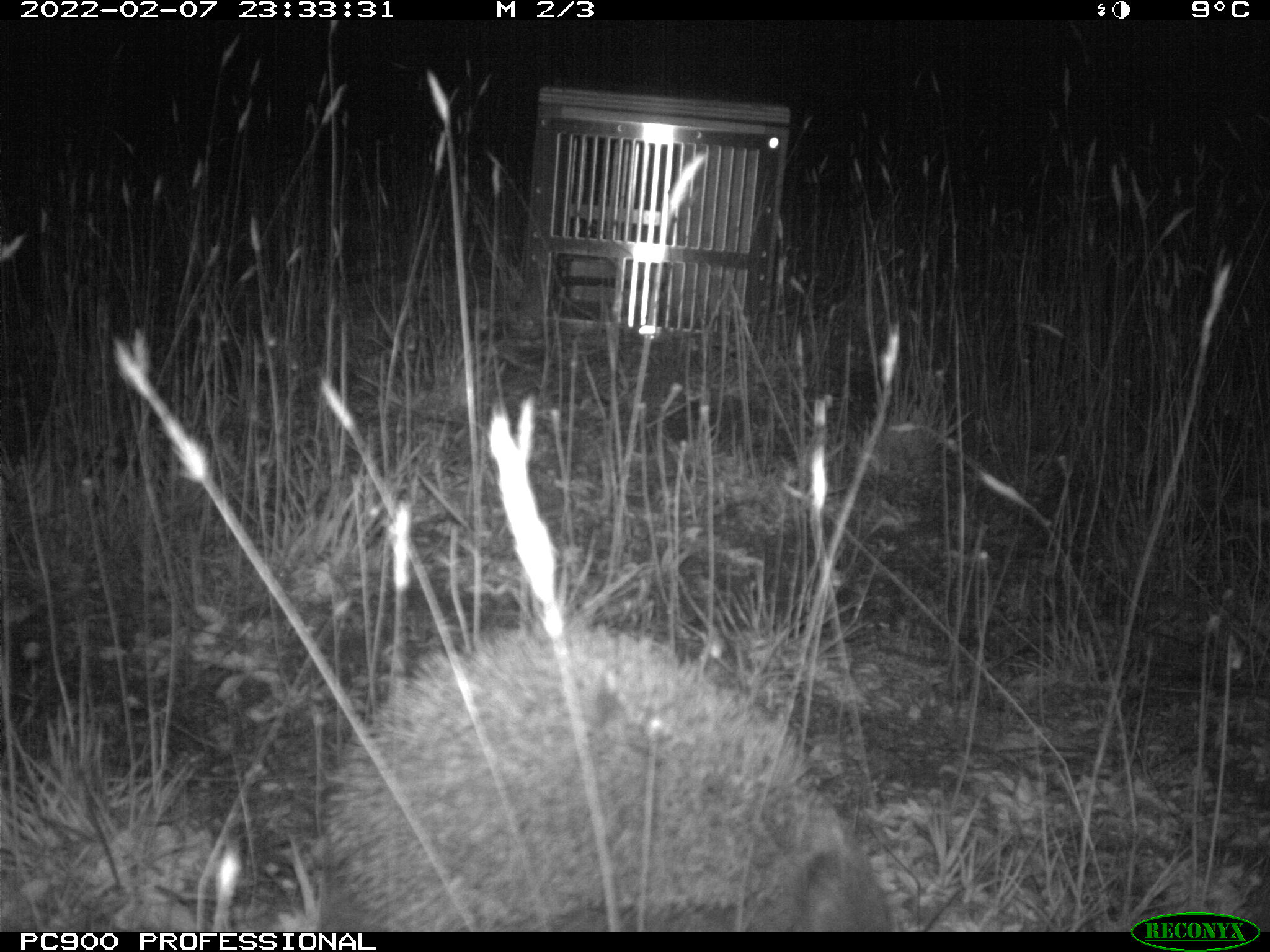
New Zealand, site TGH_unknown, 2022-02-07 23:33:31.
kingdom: Animalia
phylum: Chordata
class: Mammalia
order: Eulipotyphla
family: Erinaceidae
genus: Erinaceus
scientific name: Erinaceus europaeus europaeus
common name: european hedgehog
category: hedgehog